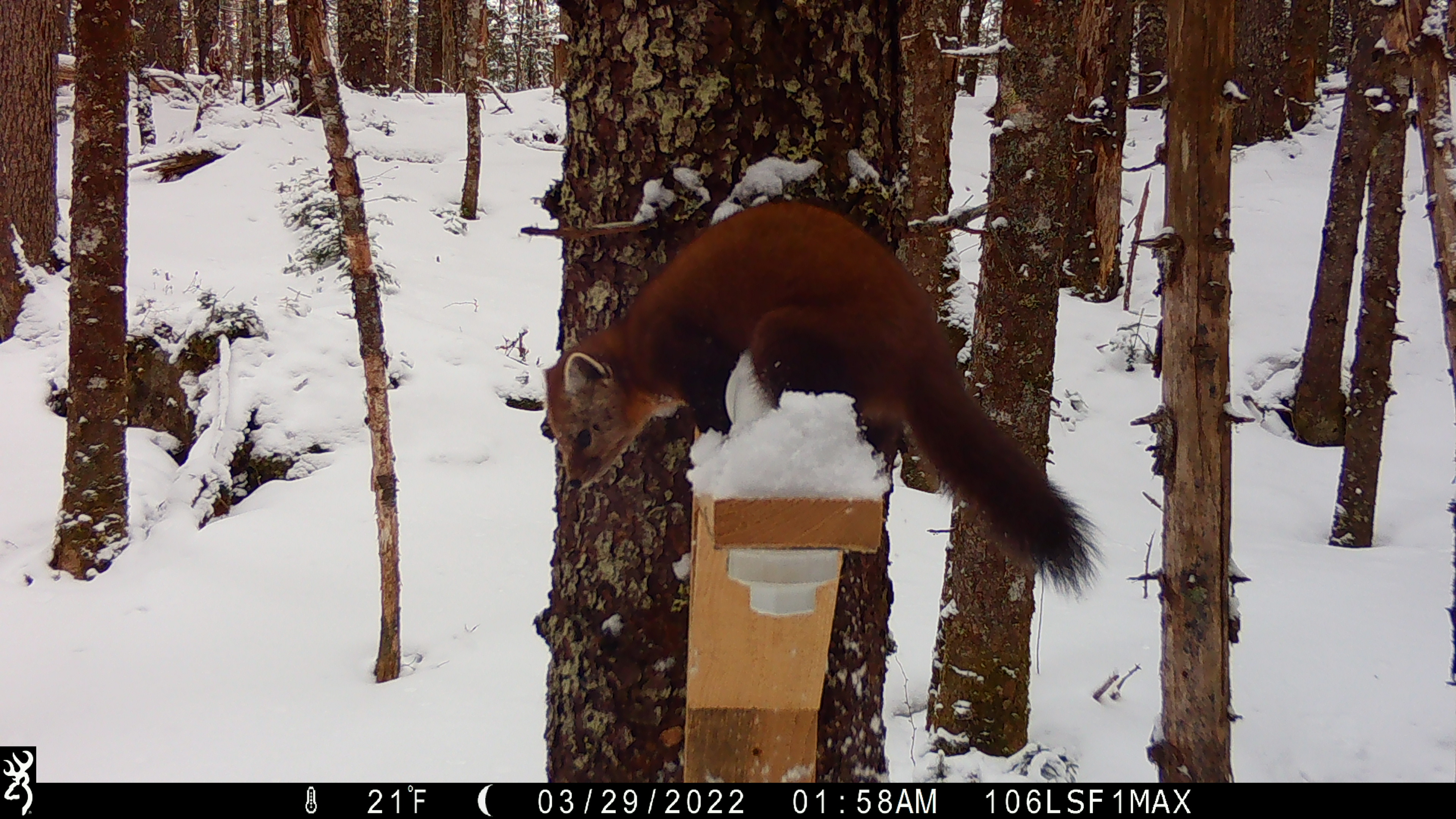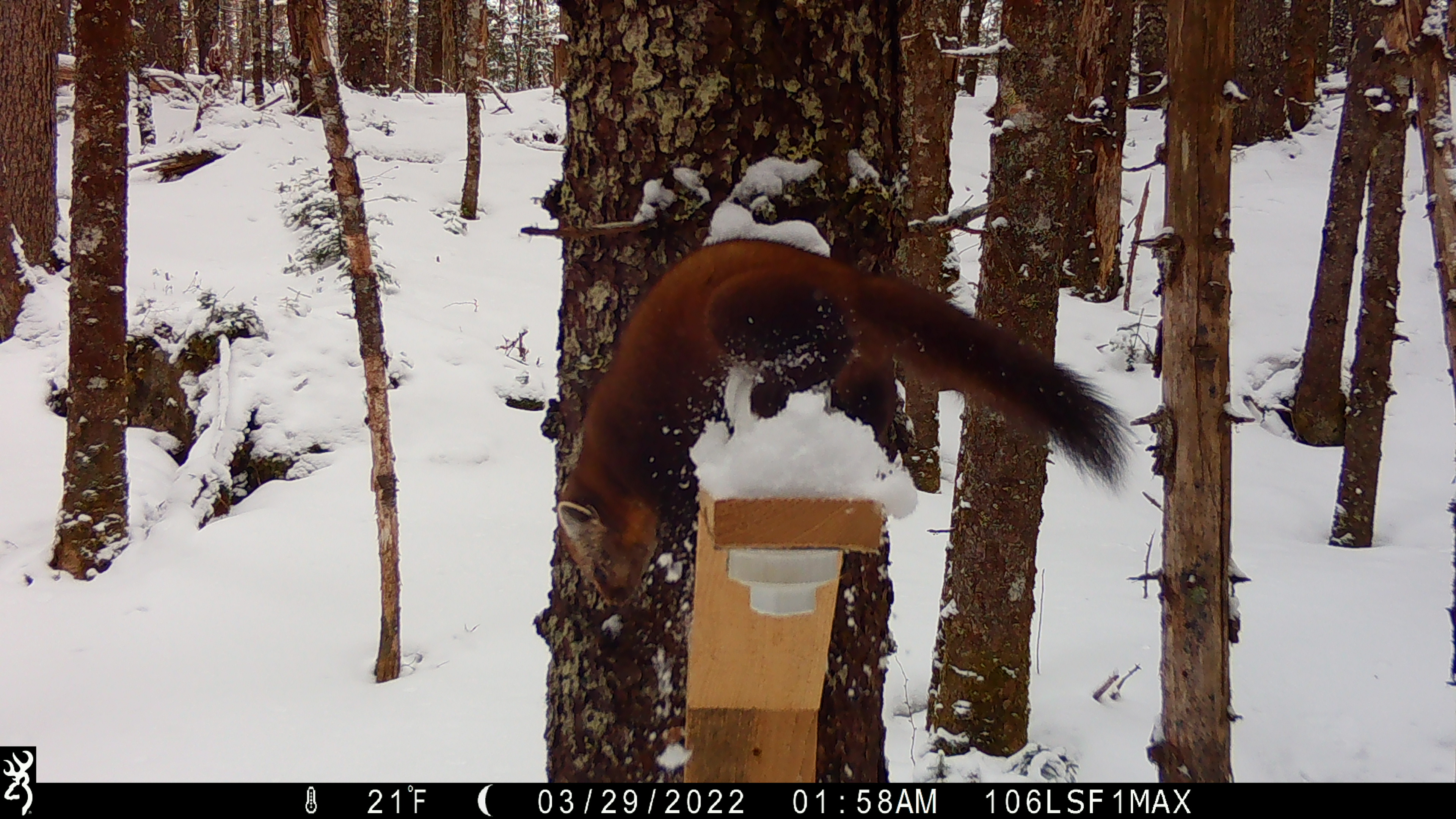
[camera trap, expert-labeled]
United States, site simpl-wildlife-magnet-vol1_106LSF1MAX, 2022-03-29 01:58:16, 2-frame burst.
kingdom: Animalia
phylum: Chordata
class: Mammalia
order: Carnivora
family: Mustelidae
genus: Martes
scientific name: Martes americana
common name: american marten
American marten (Martes americana).